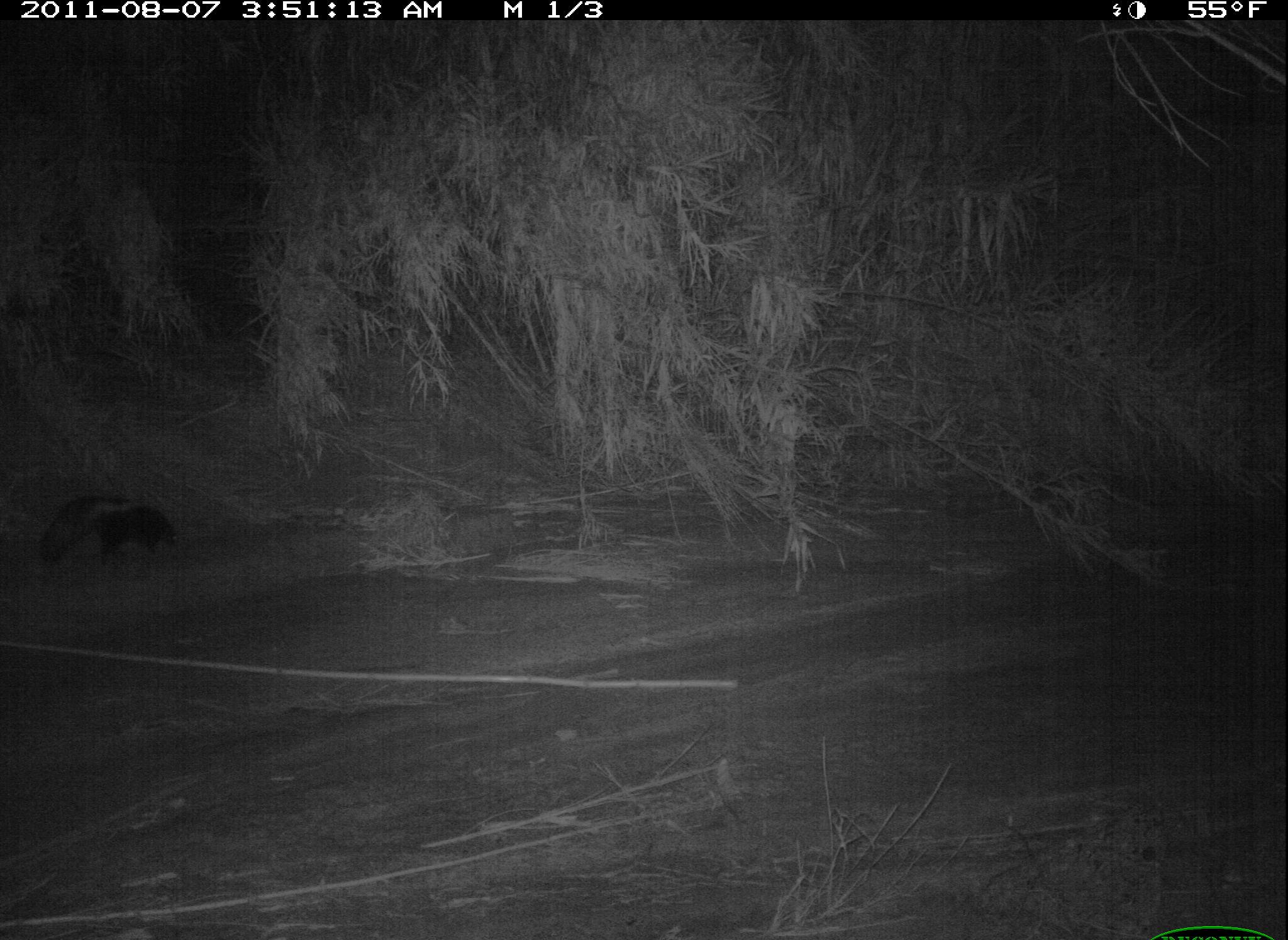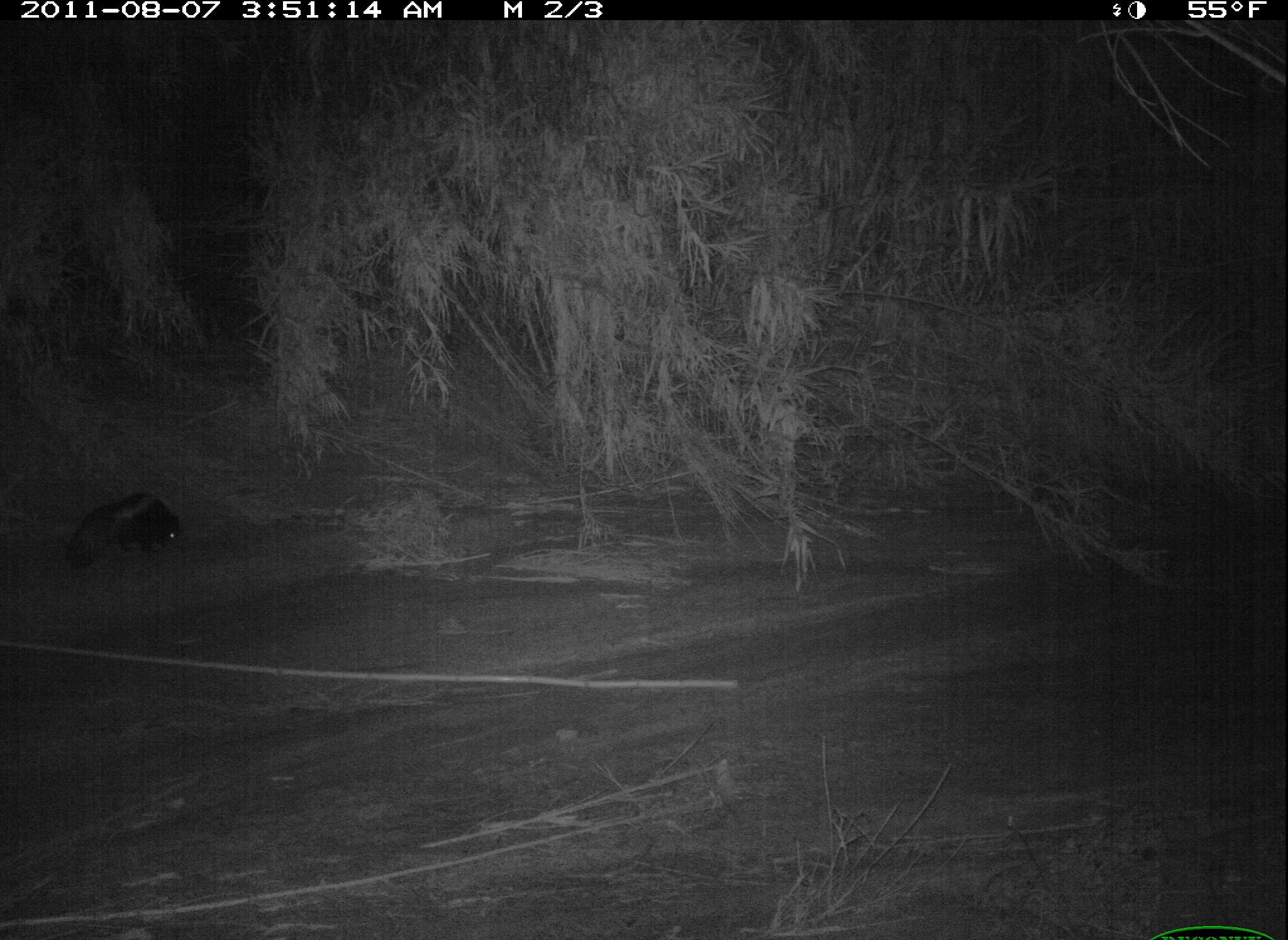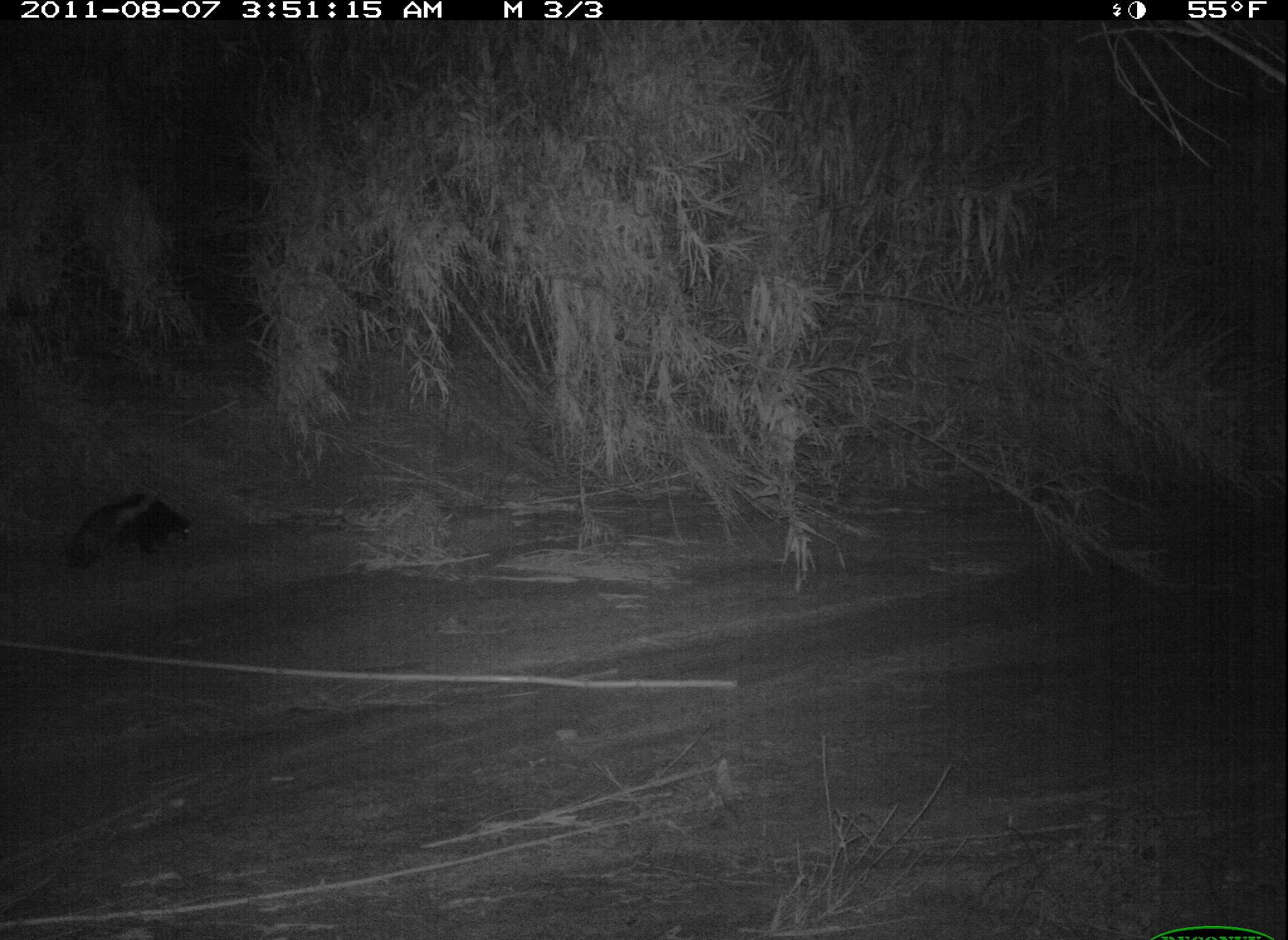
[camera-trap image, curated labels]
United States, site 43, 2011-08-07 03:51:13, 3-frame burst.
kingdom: Animalia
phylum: Chordata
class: Mammalia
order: Carnivora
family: Mephitidae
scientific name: Mephitidae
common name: skunk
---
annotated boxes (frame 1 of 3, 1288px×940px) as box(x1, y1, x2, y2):
skunk: box(29, 480, 193, 585)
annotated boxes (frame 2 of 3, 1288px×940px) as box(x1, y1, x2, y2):
skunk: box(64, 482, 211, 590)